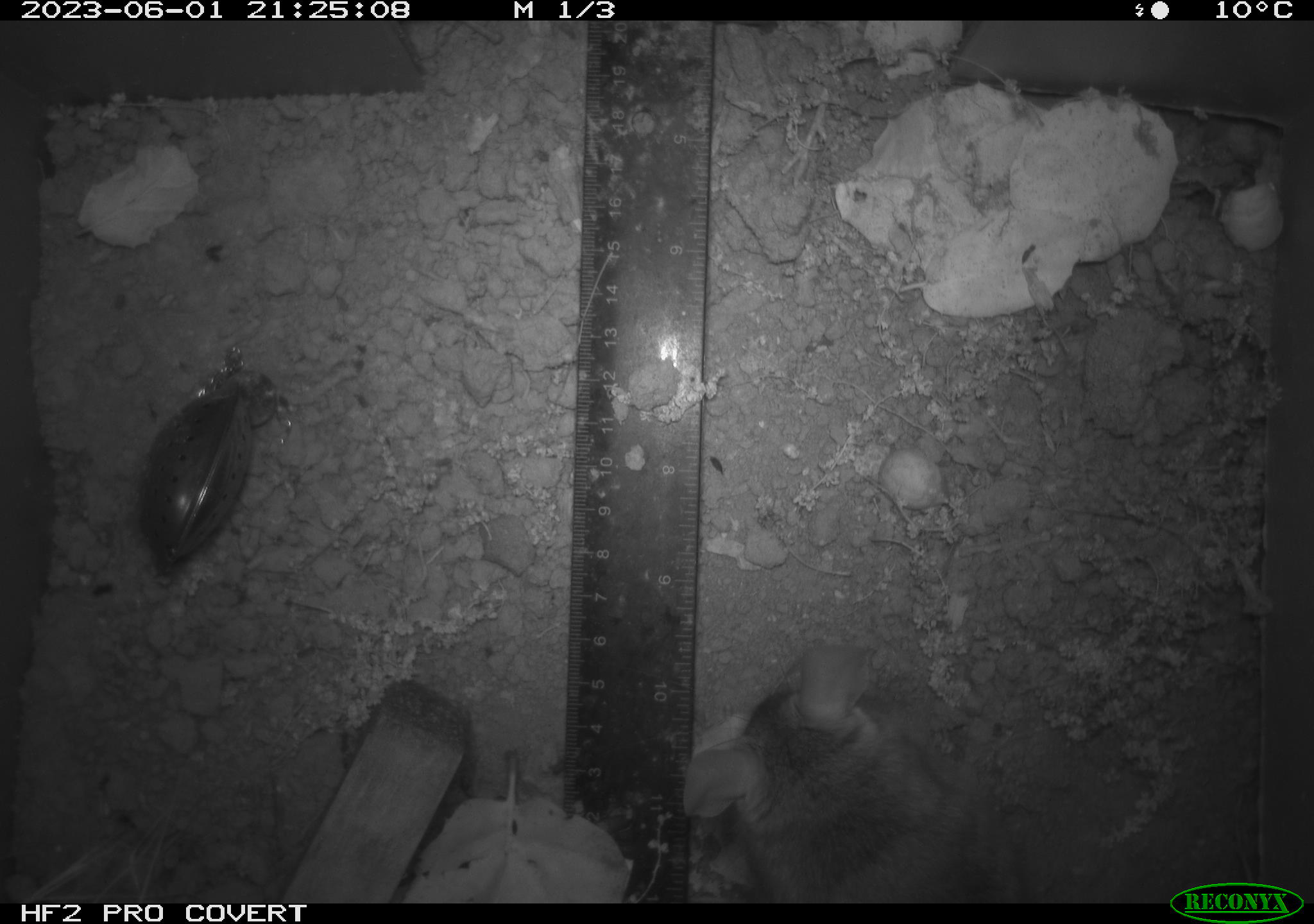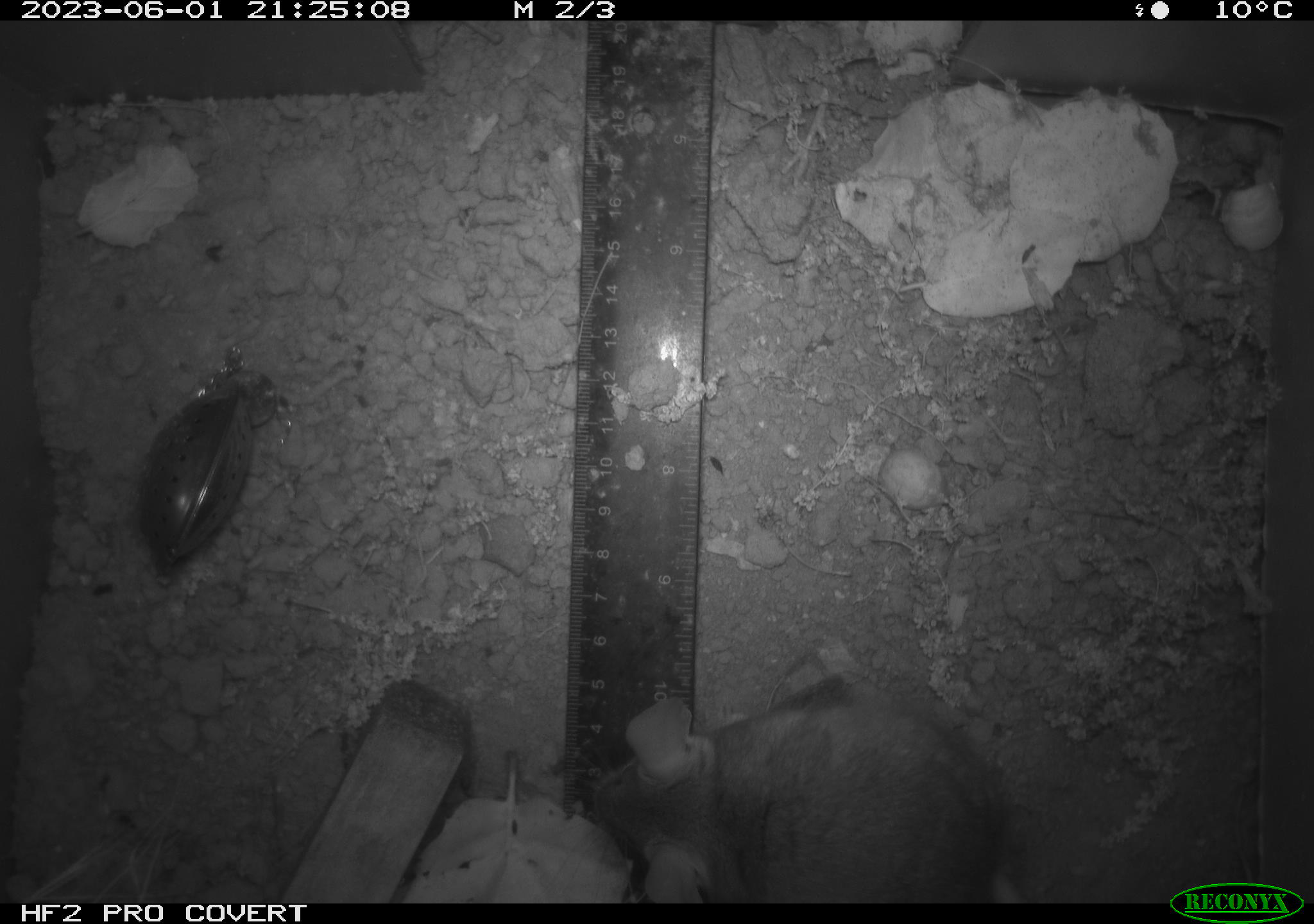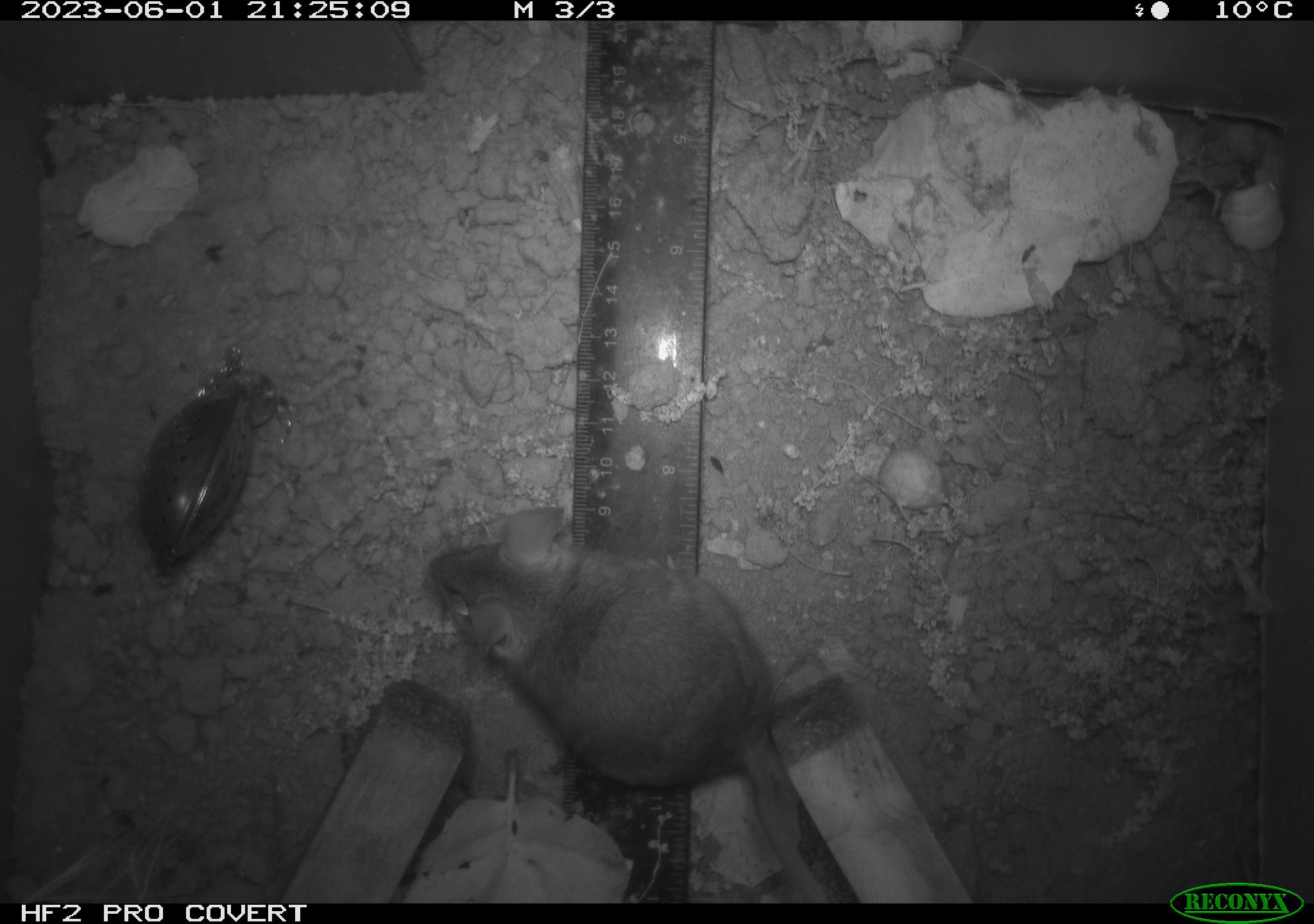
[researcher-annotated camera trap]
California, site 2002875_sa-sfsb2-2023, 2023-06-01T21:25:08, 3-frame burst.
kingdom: Animalia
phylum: Chordata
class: Mammalia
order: Rodentia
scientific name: Rodentia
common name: mouse species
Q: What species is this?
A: Mouse species (Rodentia).